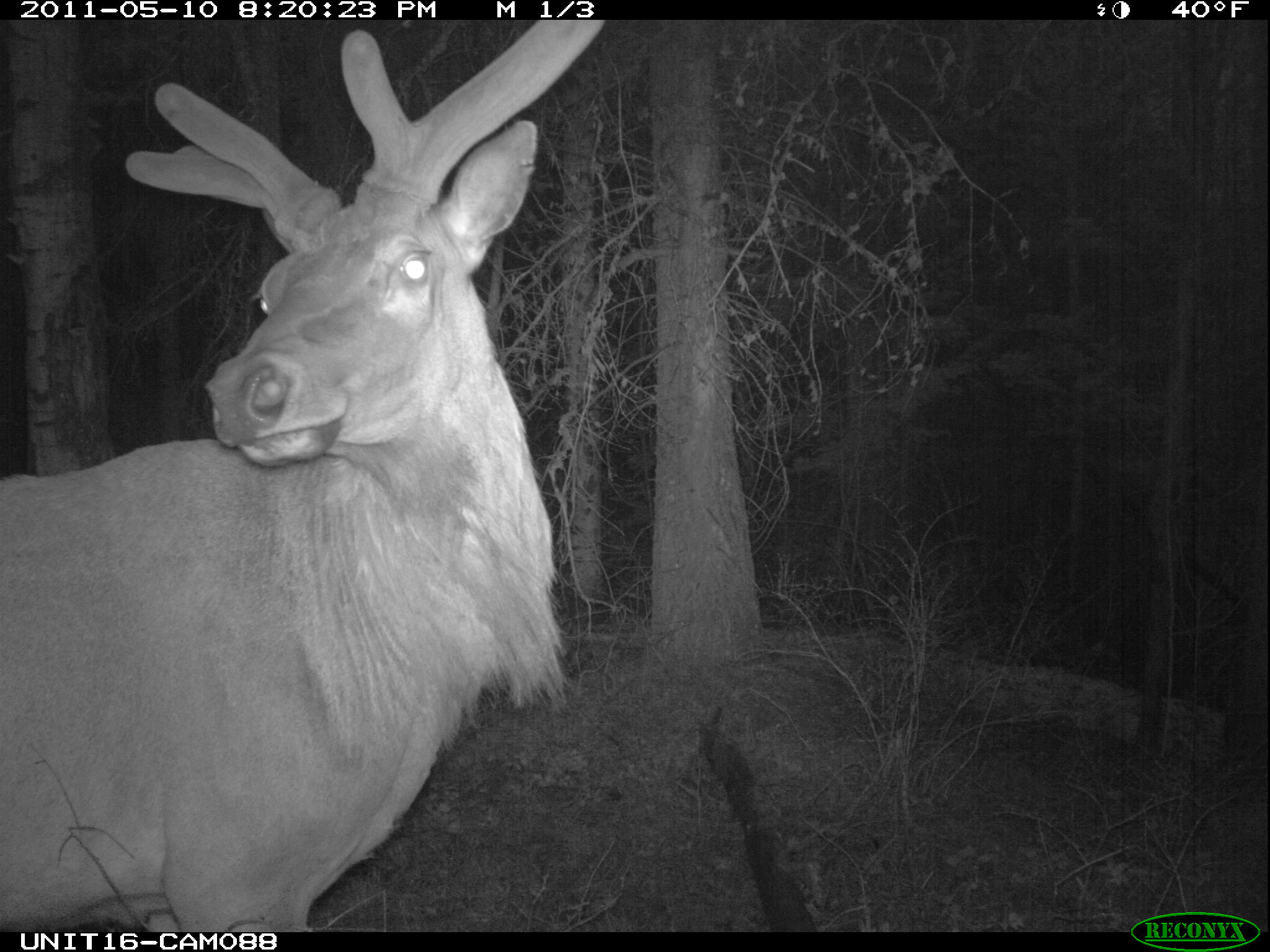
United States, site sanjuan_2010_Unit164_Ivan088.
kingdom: Animalia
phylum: Chordata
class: Mammalia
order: Artiodactyla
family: Cervidae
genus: Cervus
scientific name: Cervus elaphus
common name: red deer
Cervus elaphus (red deer).